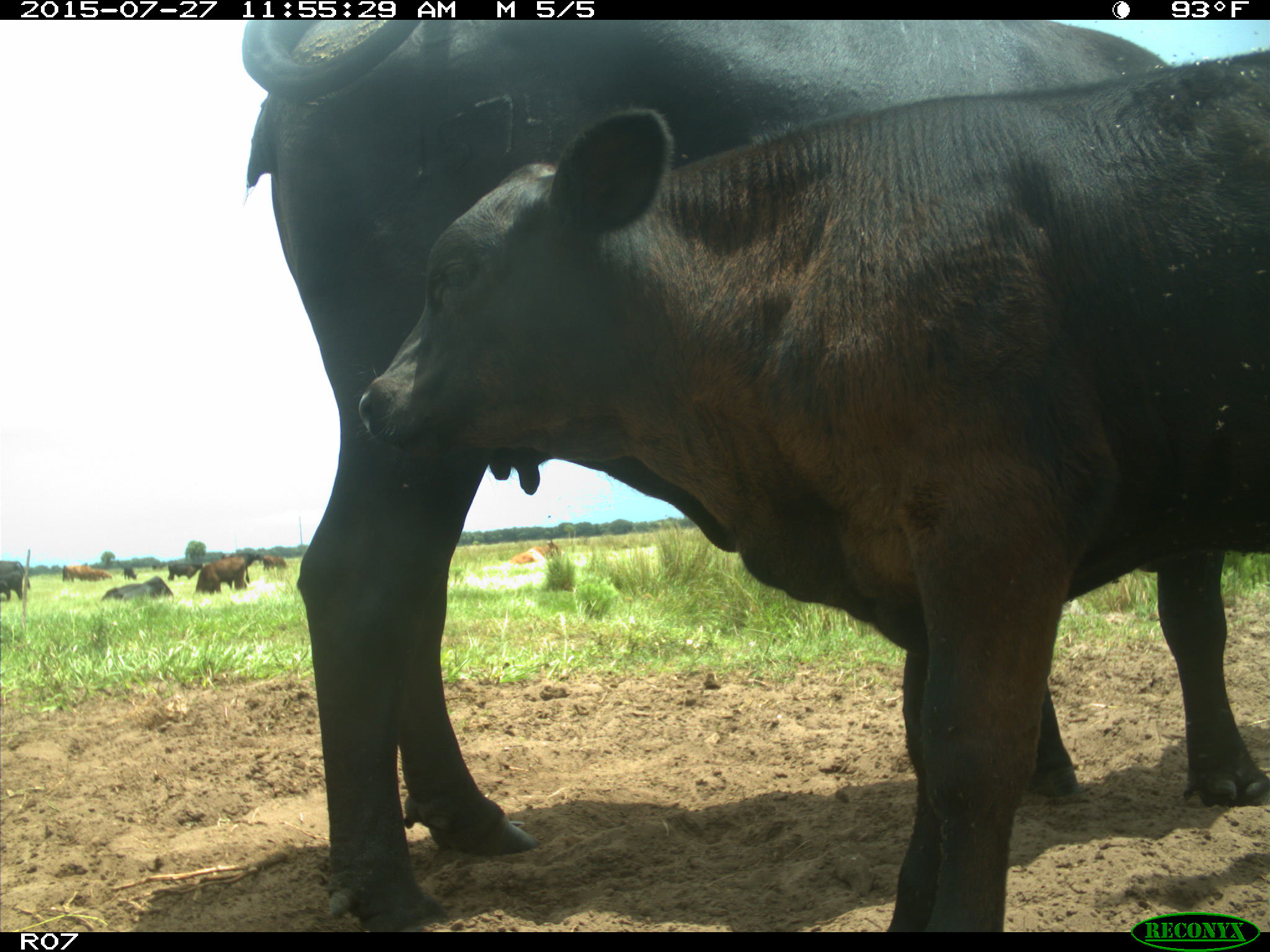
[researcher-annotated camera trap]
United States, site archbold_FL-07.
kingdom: Animalia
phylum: Chordata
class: Mammalia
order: Artiodactyla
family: Bovidae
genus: Bos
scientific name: Bos taurus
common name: domestic cow